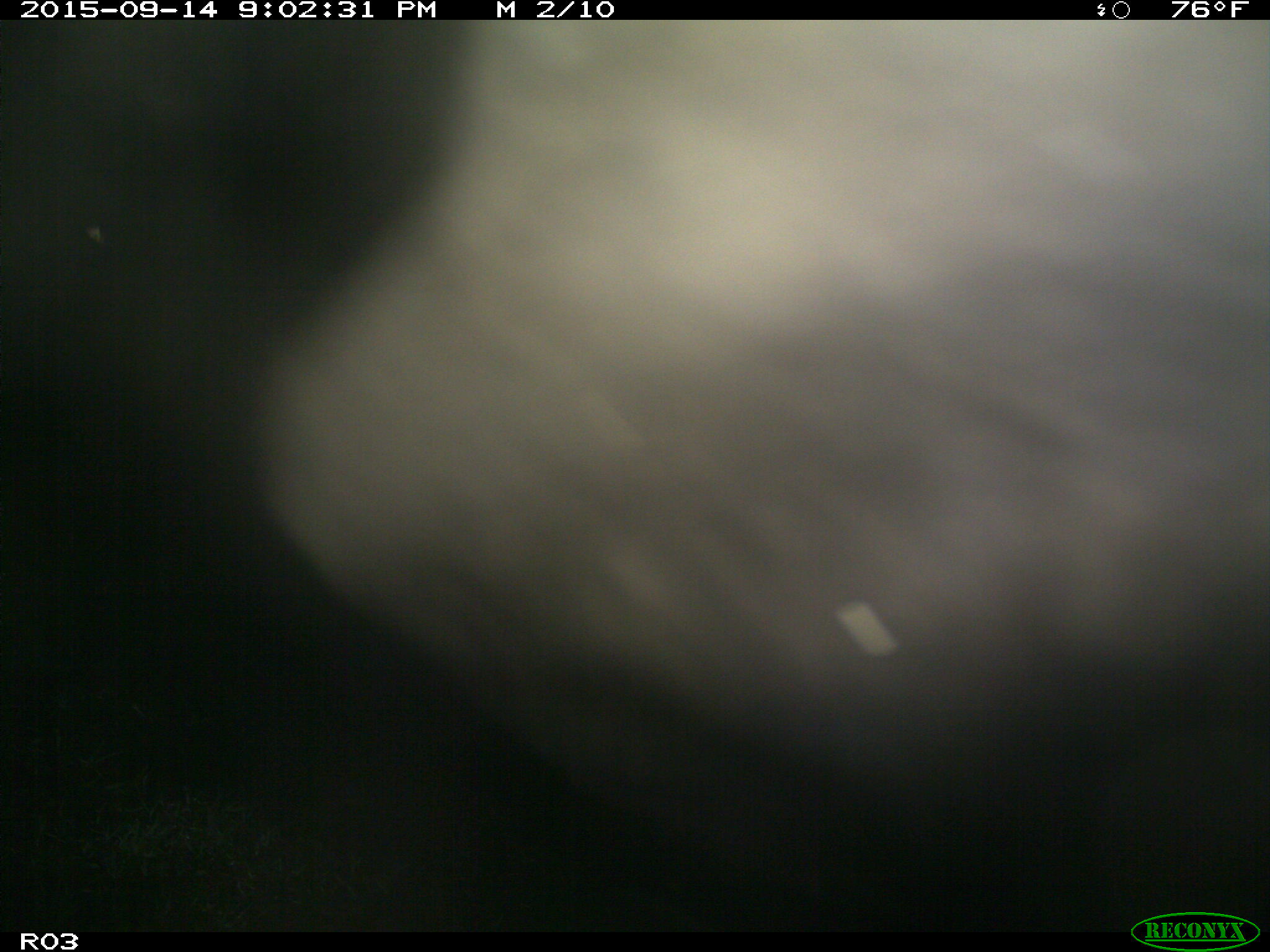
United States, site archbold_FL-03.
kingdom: Animalia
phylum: Chordata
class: Mammalia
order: Artiodactyla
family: Bovidae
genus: Bos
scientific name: Bos taurus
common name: domestic cow